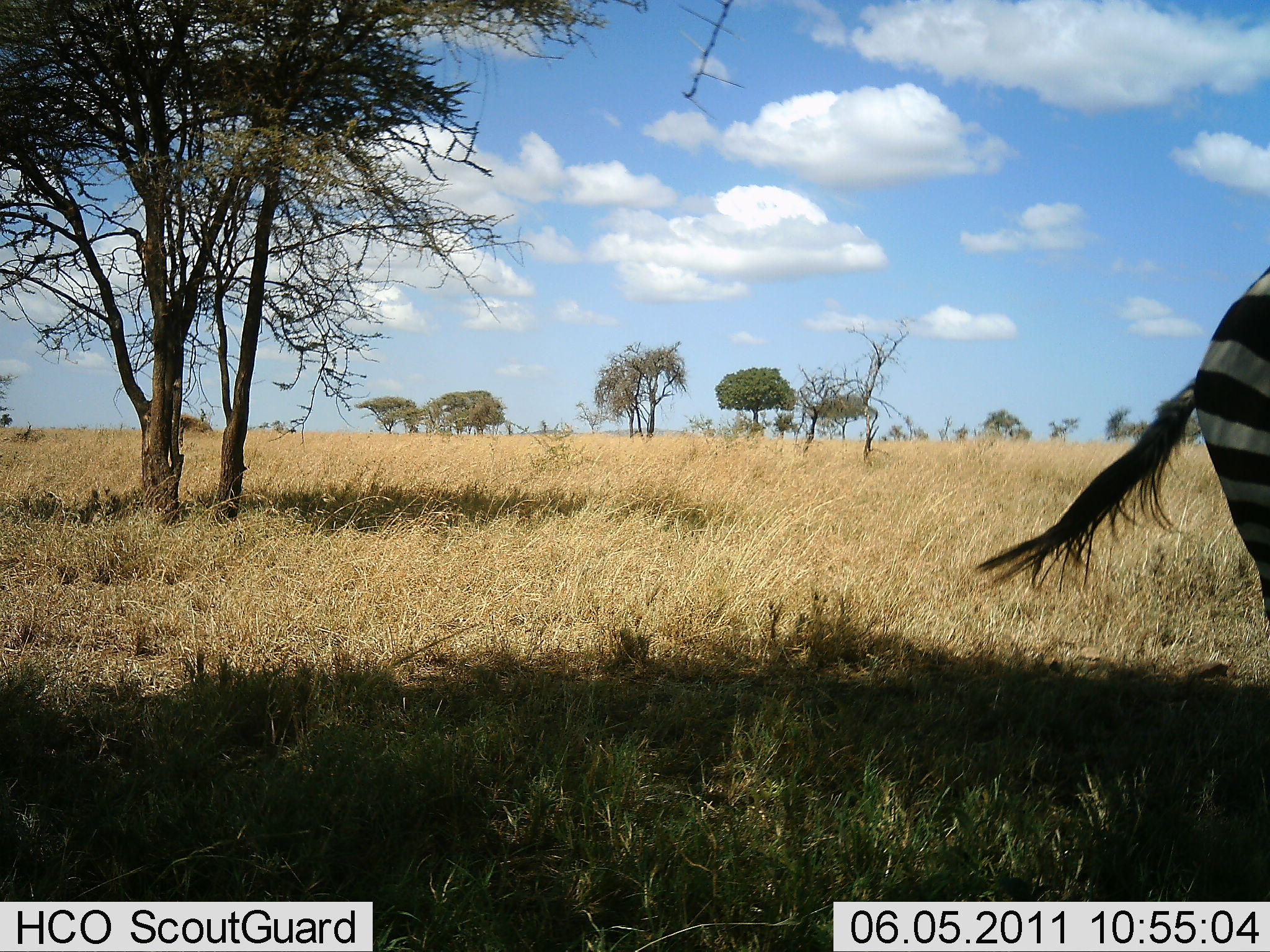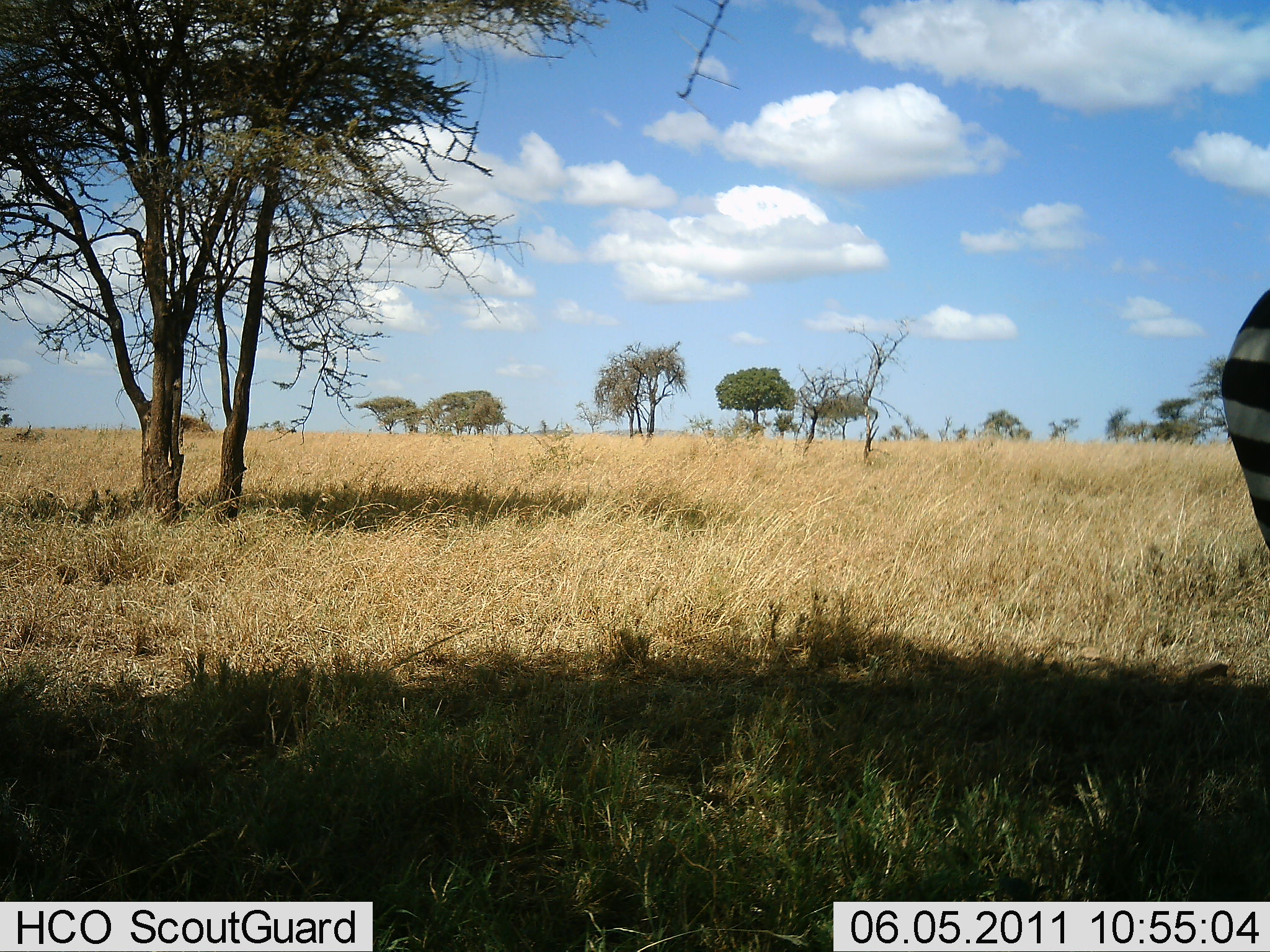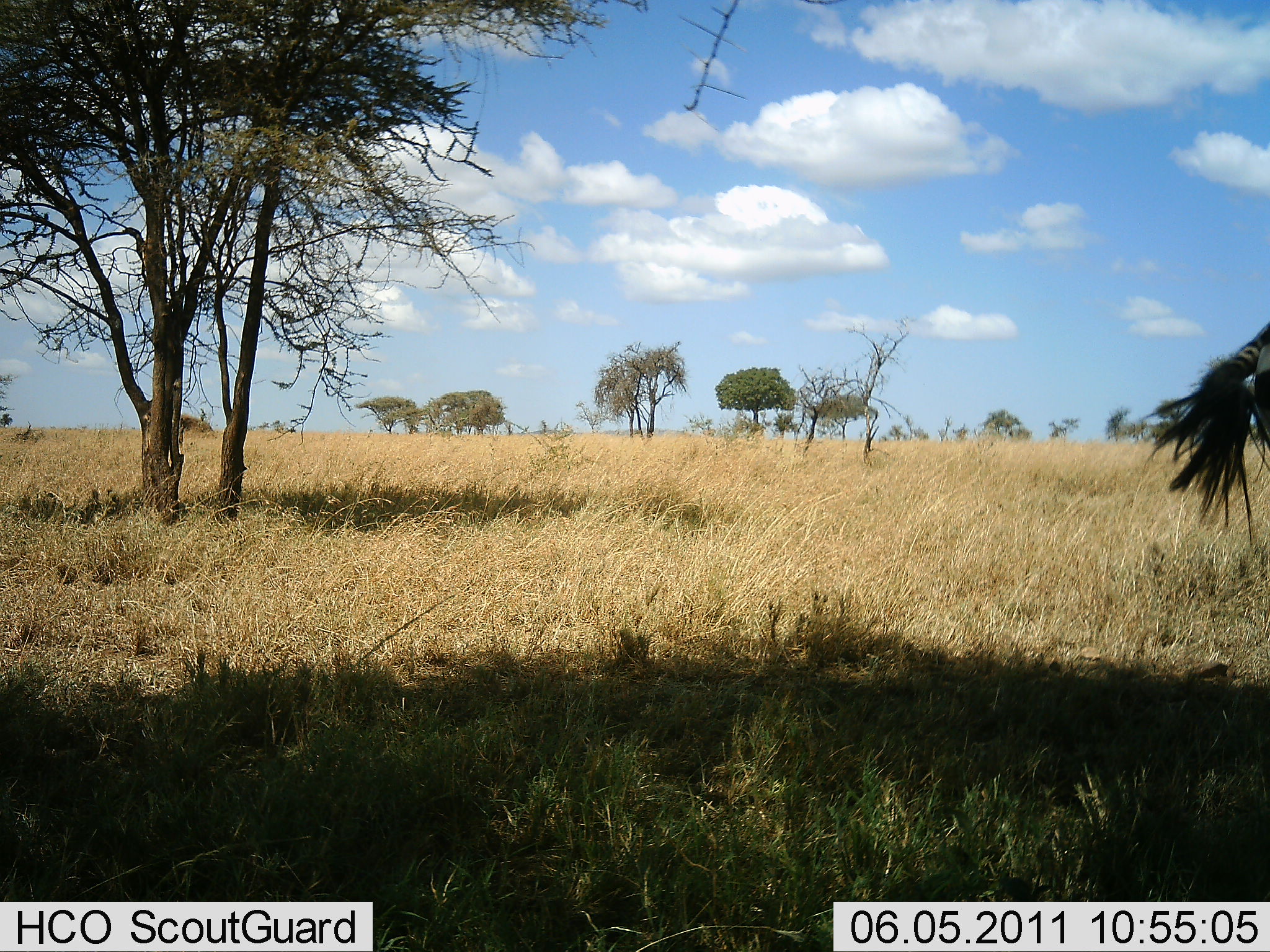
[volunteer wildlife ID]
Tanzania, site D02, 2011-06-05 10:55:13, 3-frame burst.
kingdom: Animalia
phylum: Chordata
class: Mammalia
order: Perissodactyla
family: Equidae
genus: Equus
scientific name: Equus quagga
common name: plains zebra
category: zebra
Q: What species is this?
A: Zebra (plains zebra) (Equus quagga).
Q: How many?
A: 1.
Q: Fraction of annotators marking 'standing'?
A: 80%.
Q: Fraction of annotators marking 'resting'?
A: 0%.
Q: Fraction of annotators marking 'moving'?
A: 30%.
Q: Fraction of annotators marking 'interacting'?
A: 0%.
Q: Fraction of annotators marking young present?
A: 0%.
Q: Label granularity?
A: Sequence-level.